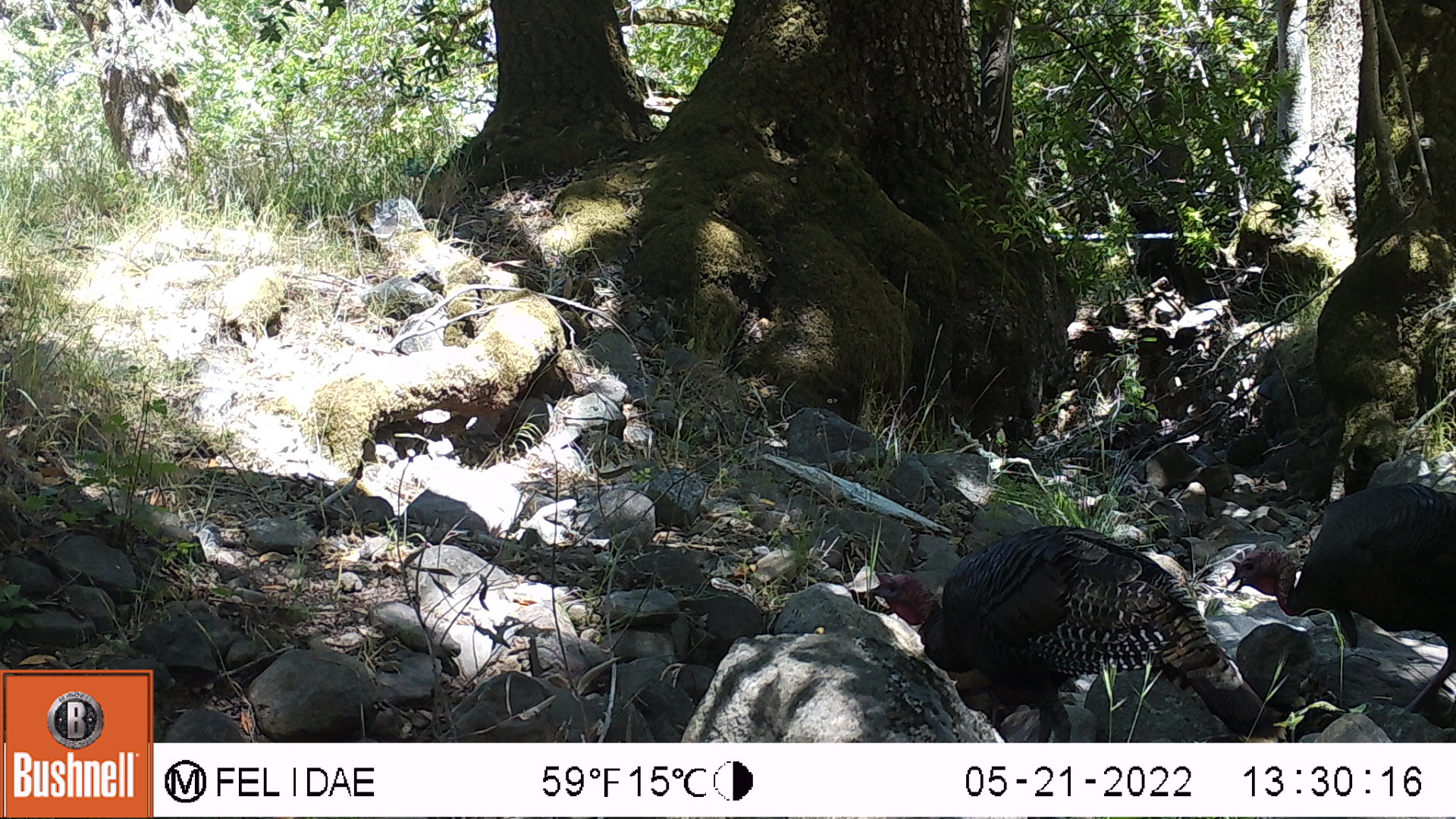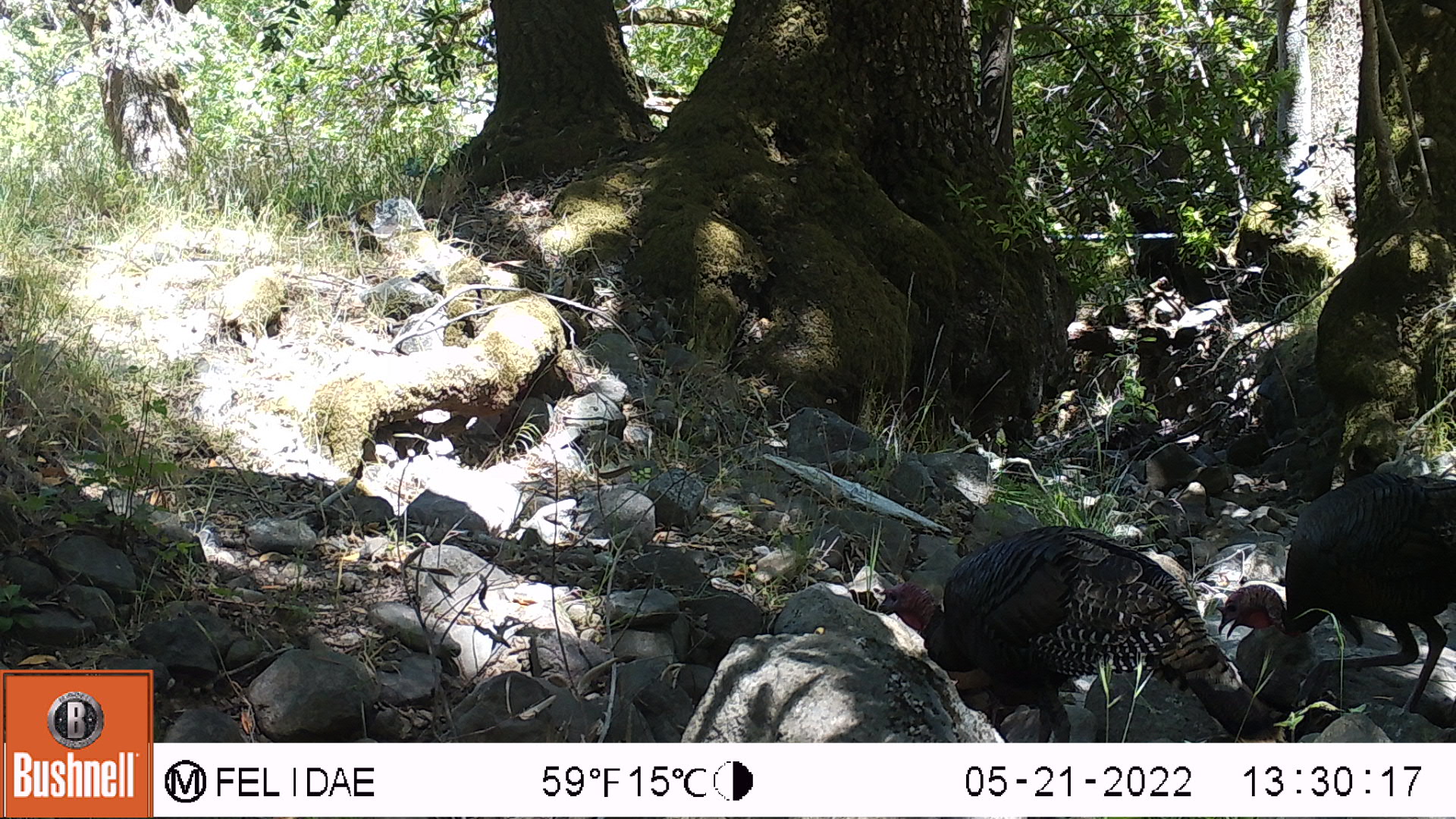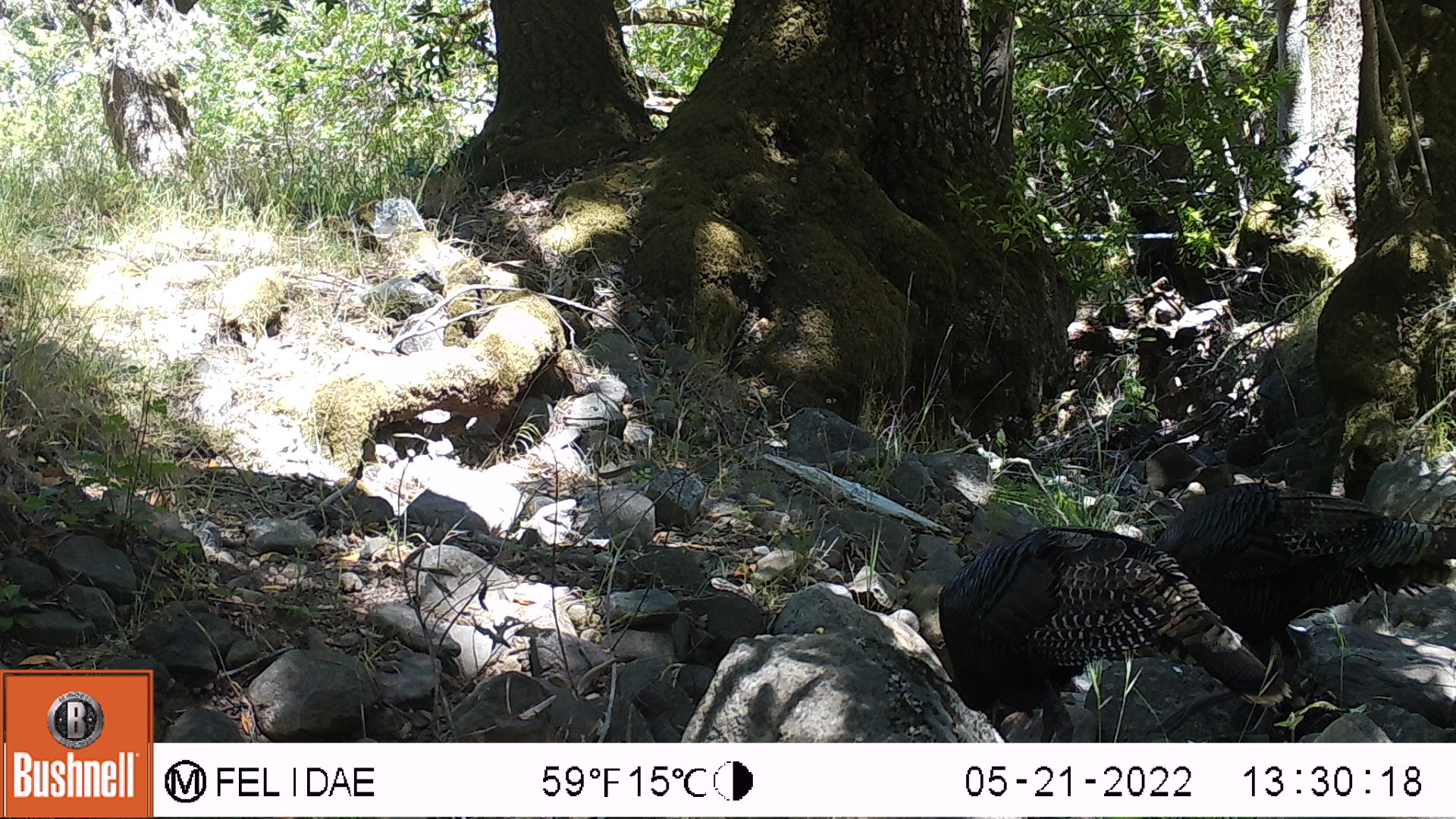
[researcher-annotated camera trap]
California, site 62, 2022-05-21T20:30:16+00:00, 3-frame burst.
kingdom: Animalia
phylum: Chordata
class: Aves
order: Galliformes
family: Phasianidae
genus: Meleagris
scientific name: Meleagris gallopavo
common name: turkey